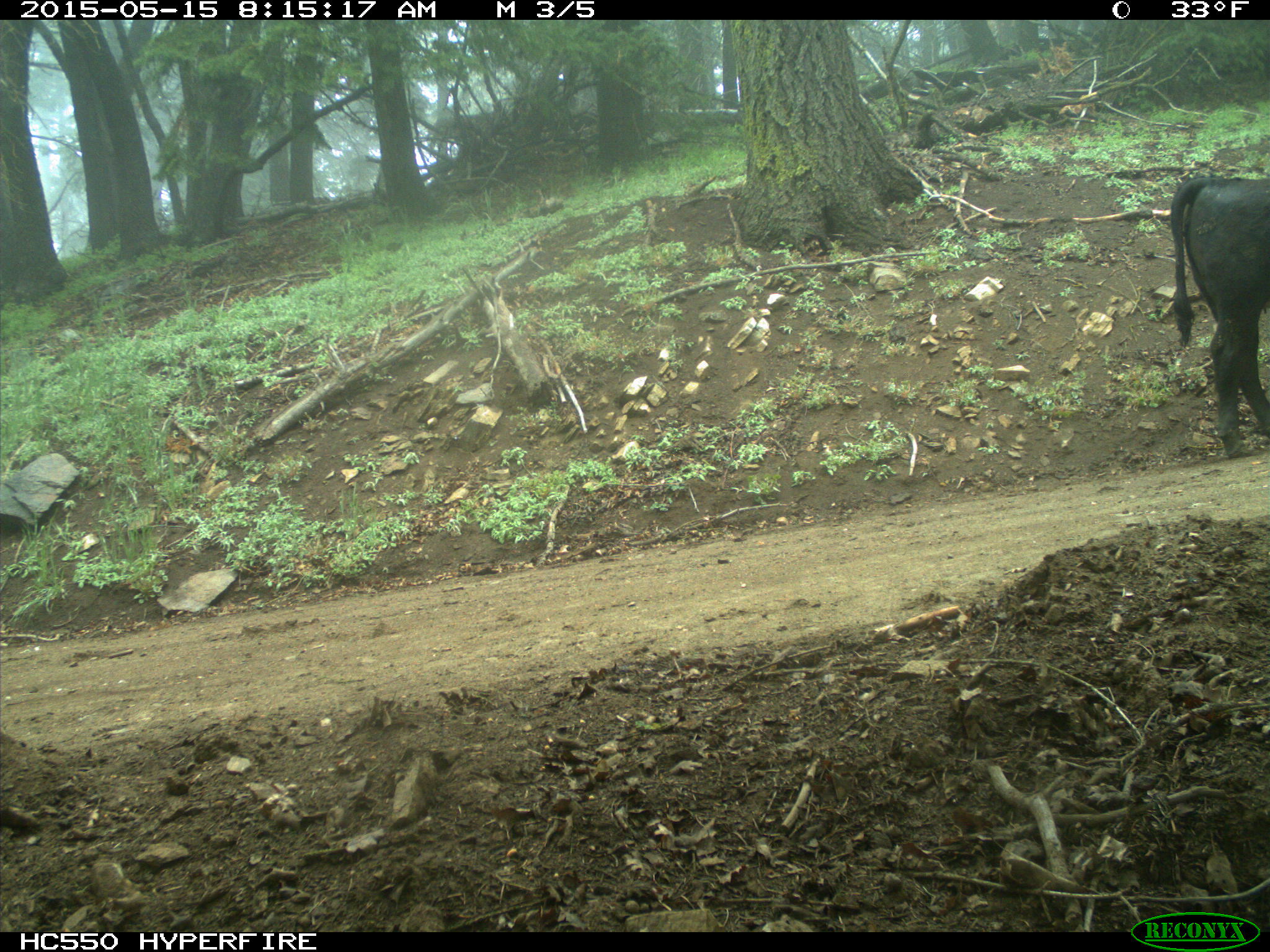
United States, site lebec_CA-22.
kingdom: Animalia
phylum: Chordata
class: Mammalia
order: Artiodactyla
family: Bovidae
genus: Bos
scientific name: Bos taurus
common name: domestic cow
Bos taurus (domestic cow).